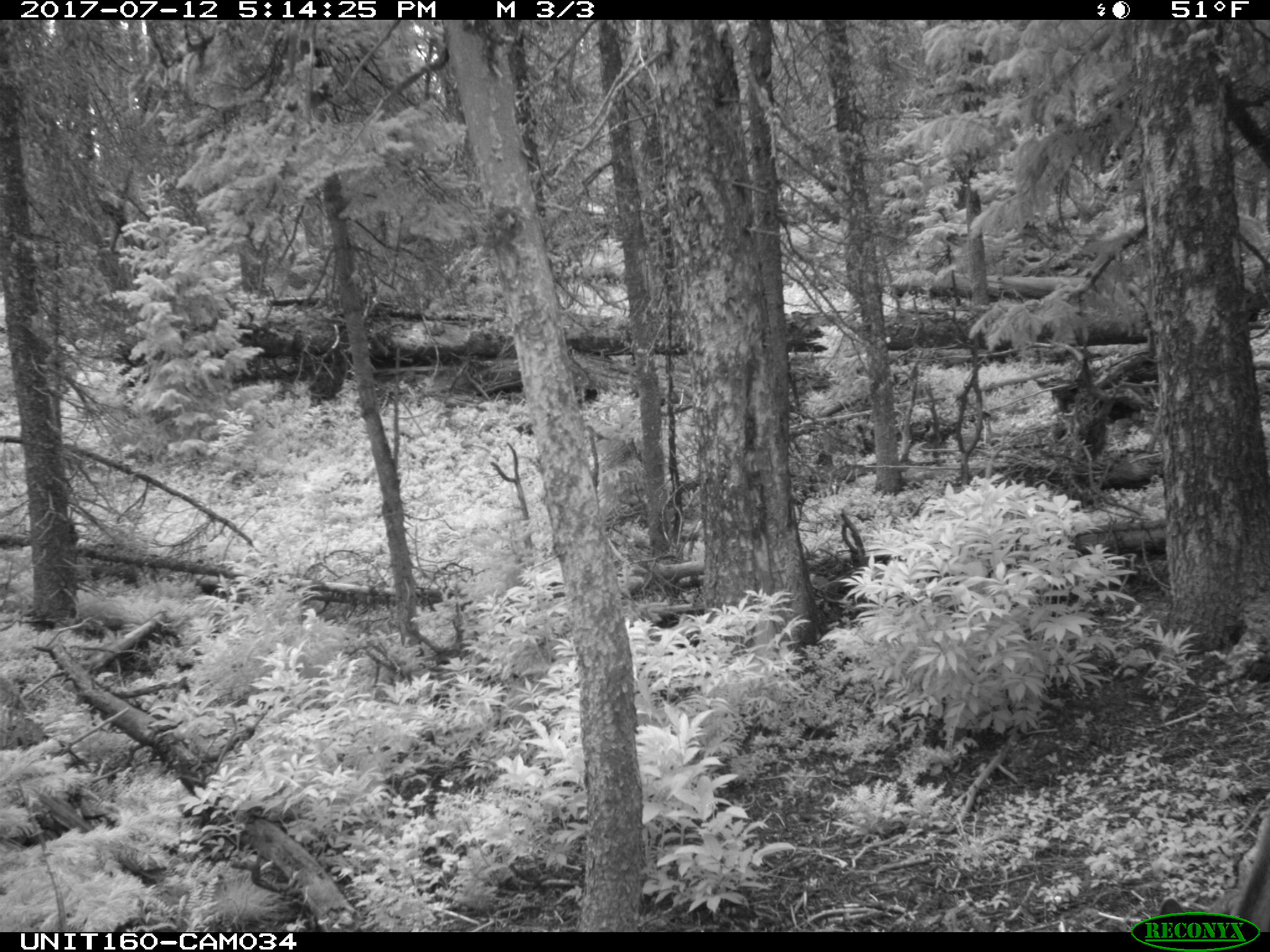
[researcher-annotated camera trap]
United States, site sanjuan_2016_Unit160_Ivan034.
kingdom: Animalia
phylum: Chordata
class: Mammalia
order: Artiodactyla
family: Cervidae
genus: Odocoileus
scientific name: Odocoileus hemionus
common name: mule deer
Odocoileus hemionus (mule deer).